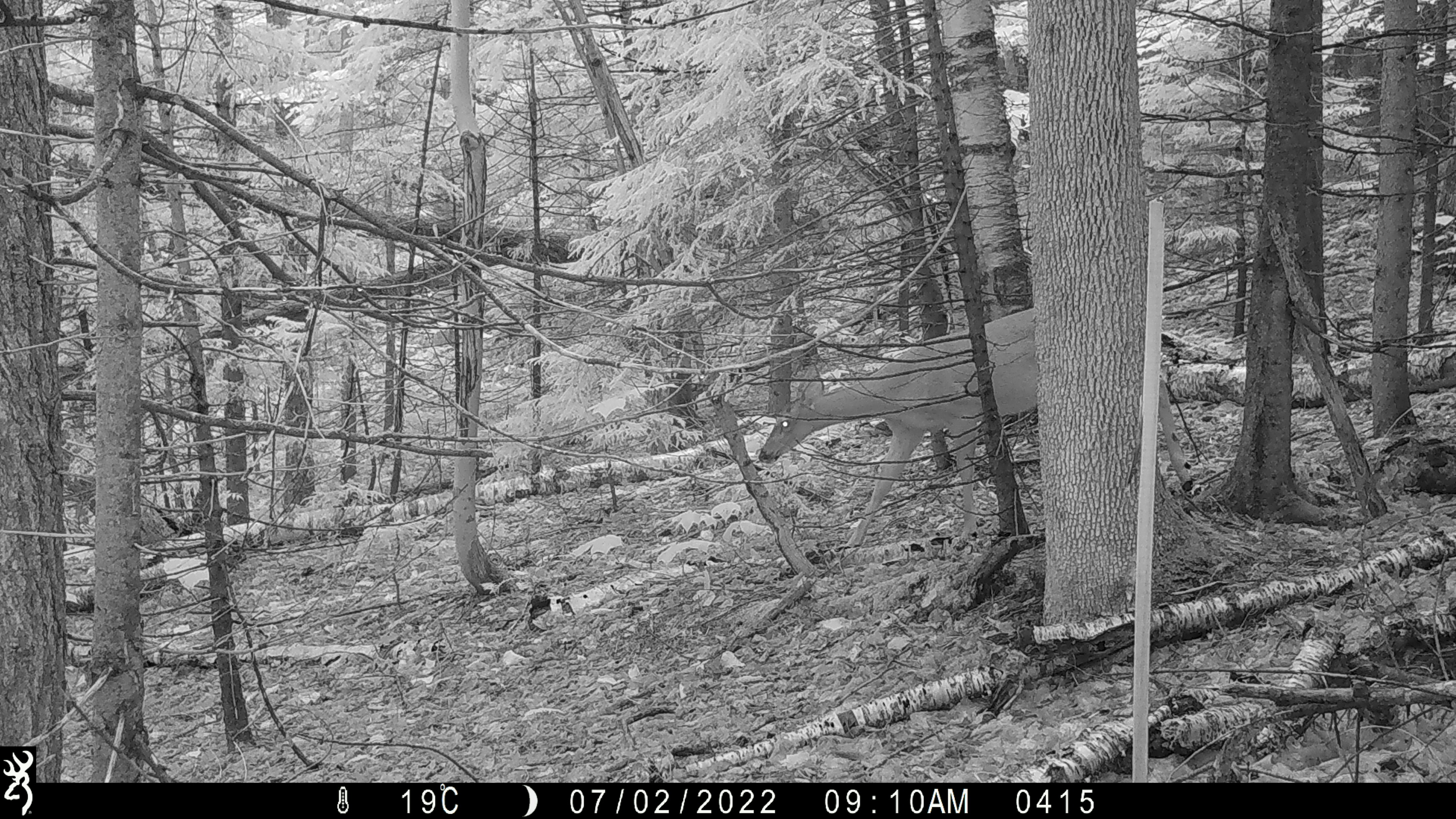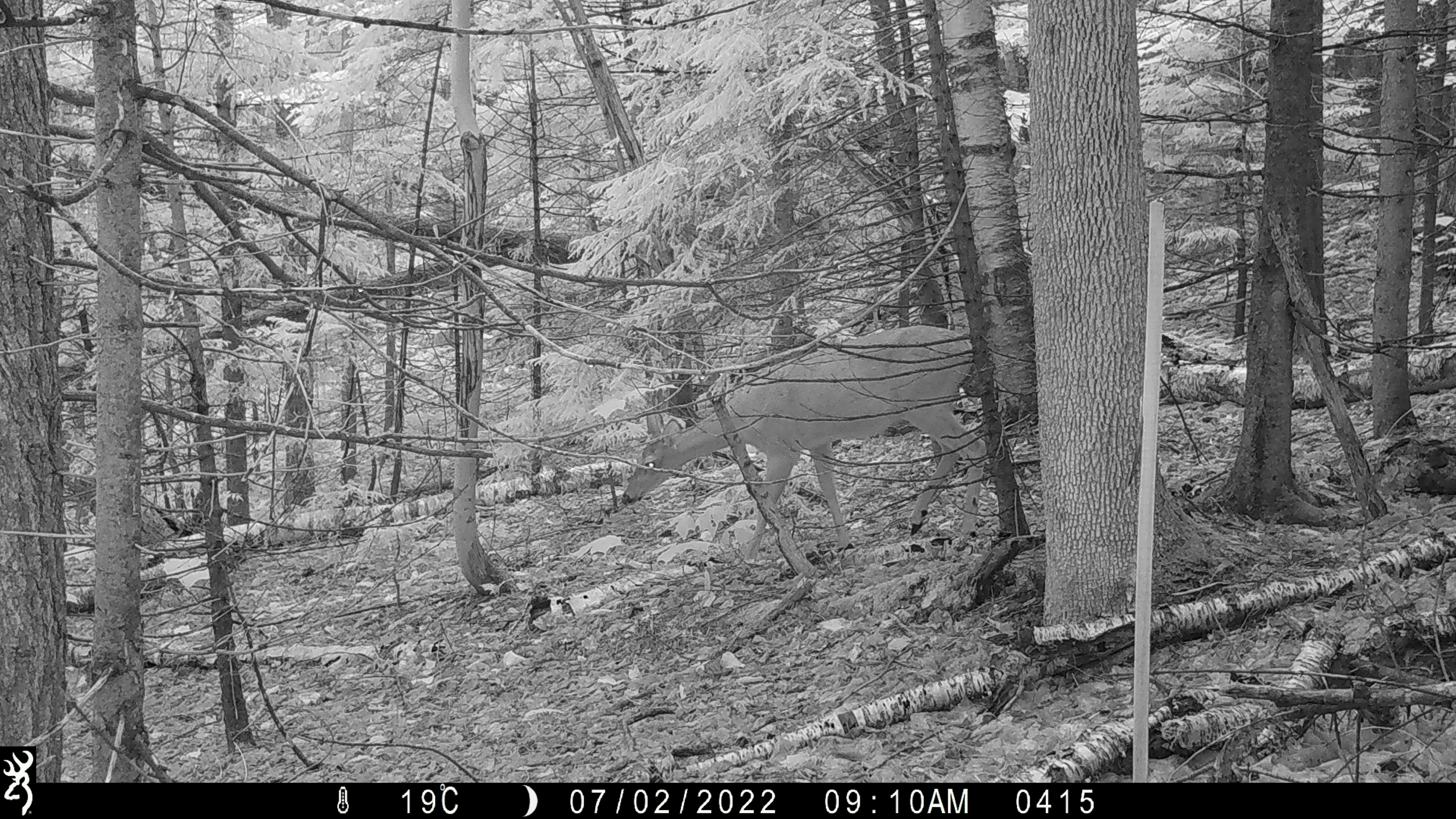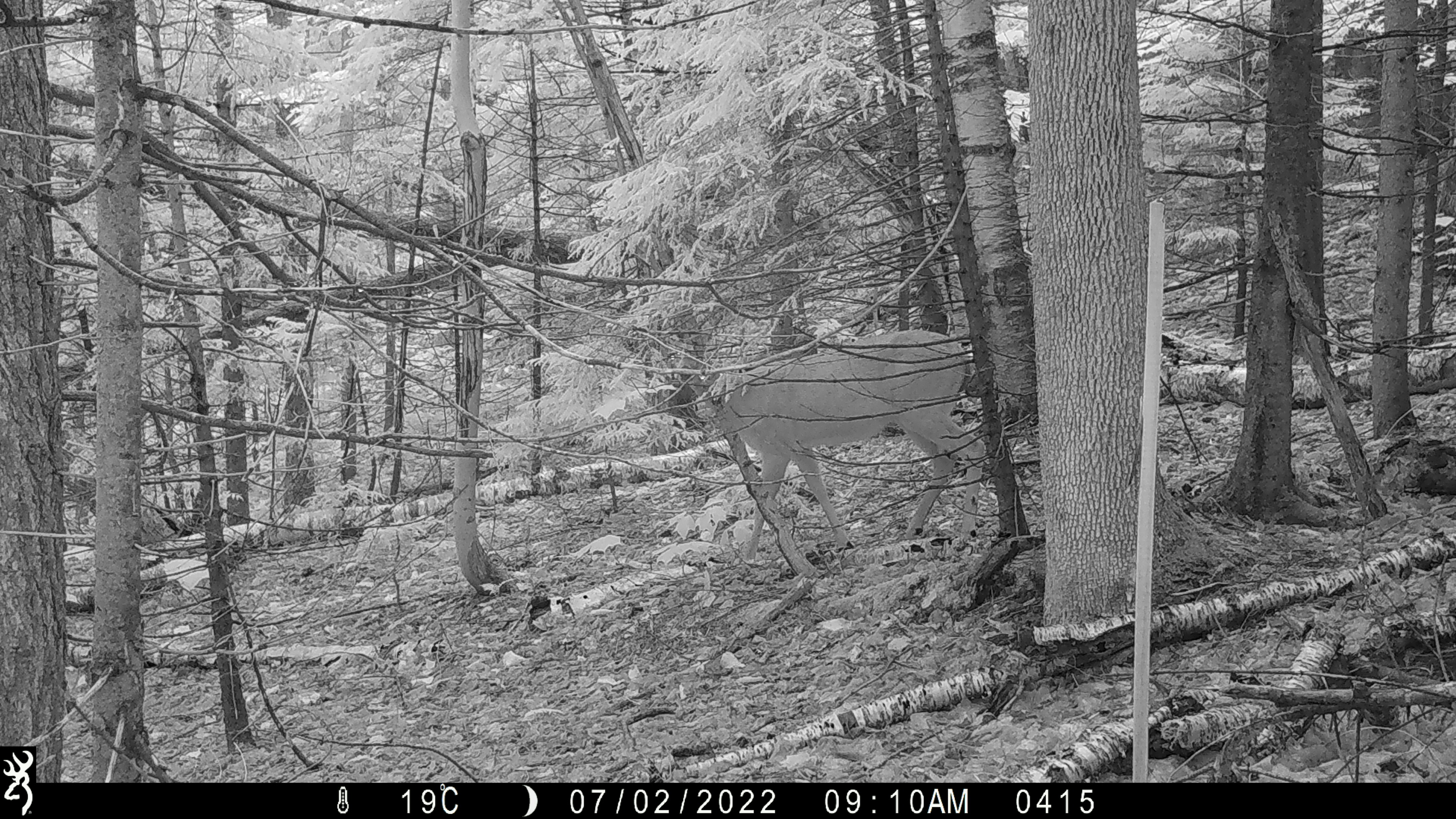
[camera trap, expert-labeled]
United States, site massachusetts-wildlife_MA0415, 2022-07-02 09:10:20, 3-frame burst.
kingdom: Animalia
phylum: Chordata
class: Mammalia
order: Artiodactyla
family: Cervidae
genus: Odocoileus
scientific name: Odocoileus virginianus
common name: white-tailed deer